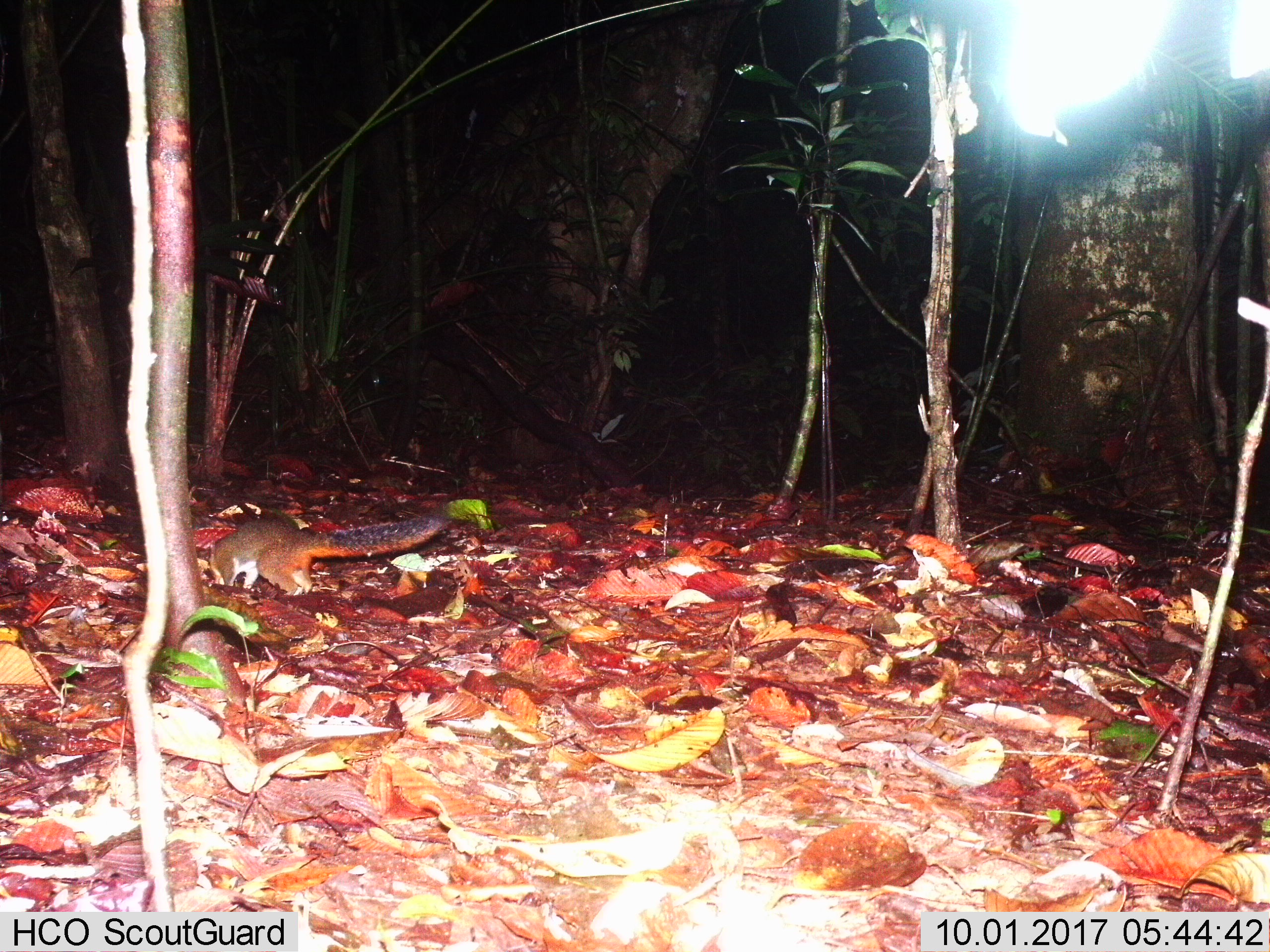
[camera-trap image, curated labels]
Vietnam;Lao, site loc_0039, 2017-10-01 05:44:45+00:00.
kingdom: Animalia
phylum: Chordata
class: Mammalia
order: Rodentia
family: Sciuridae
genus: Callosciurus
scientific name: Callosciurus erythraeus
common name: pallas's squirrel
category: pallass squirrel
Pallass squirrel (pallas's squirrel) (Callosciurus erythraeus). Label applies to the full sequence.